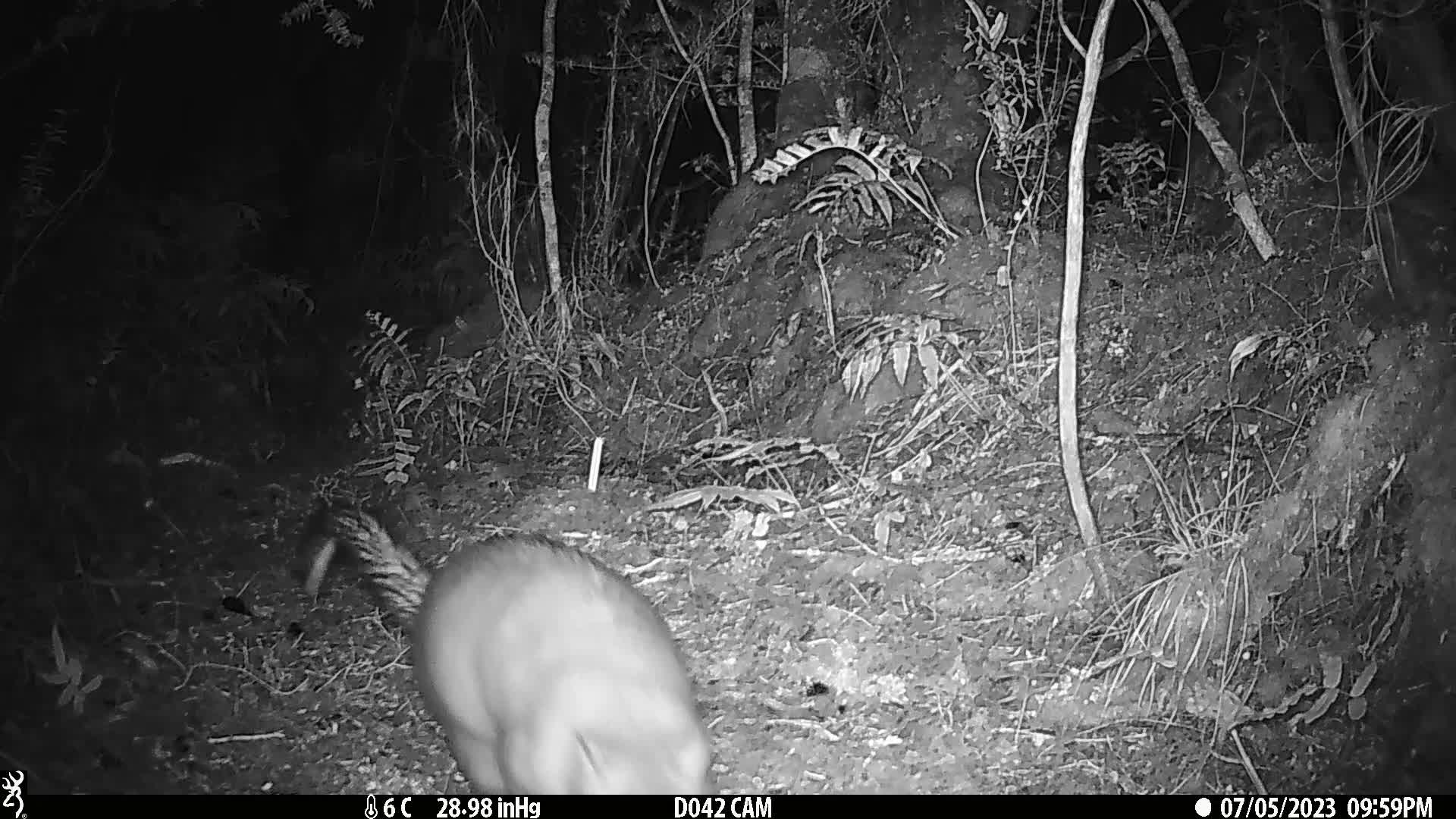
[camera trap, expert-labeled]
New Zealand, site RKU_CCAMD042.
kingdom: Animalia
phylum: Chordata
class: Mammalia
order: Diprotodontia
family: Phalangeridae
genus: Trichosurus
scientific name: Trichosurus vulpecula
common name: common brushtail possum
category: possum